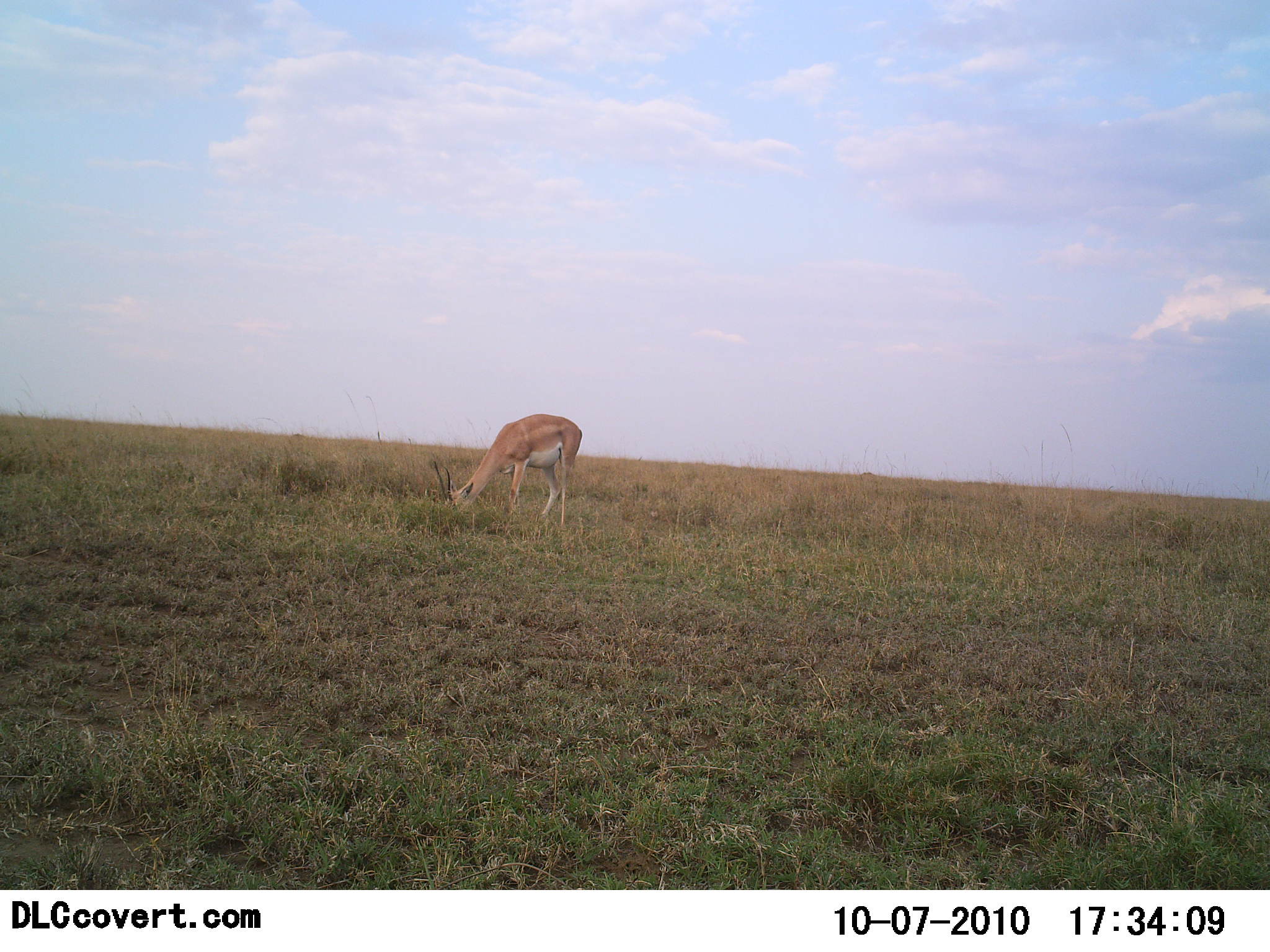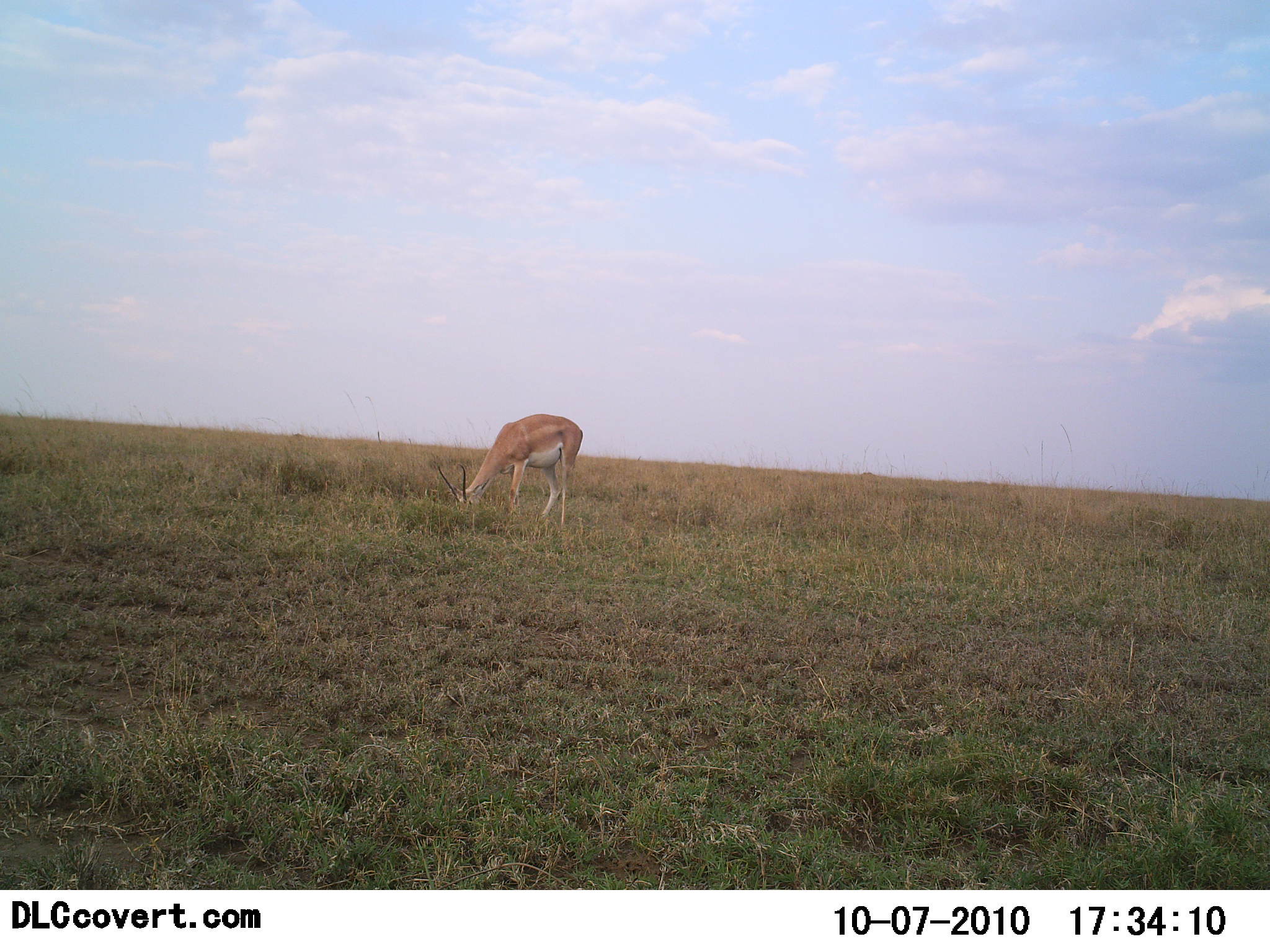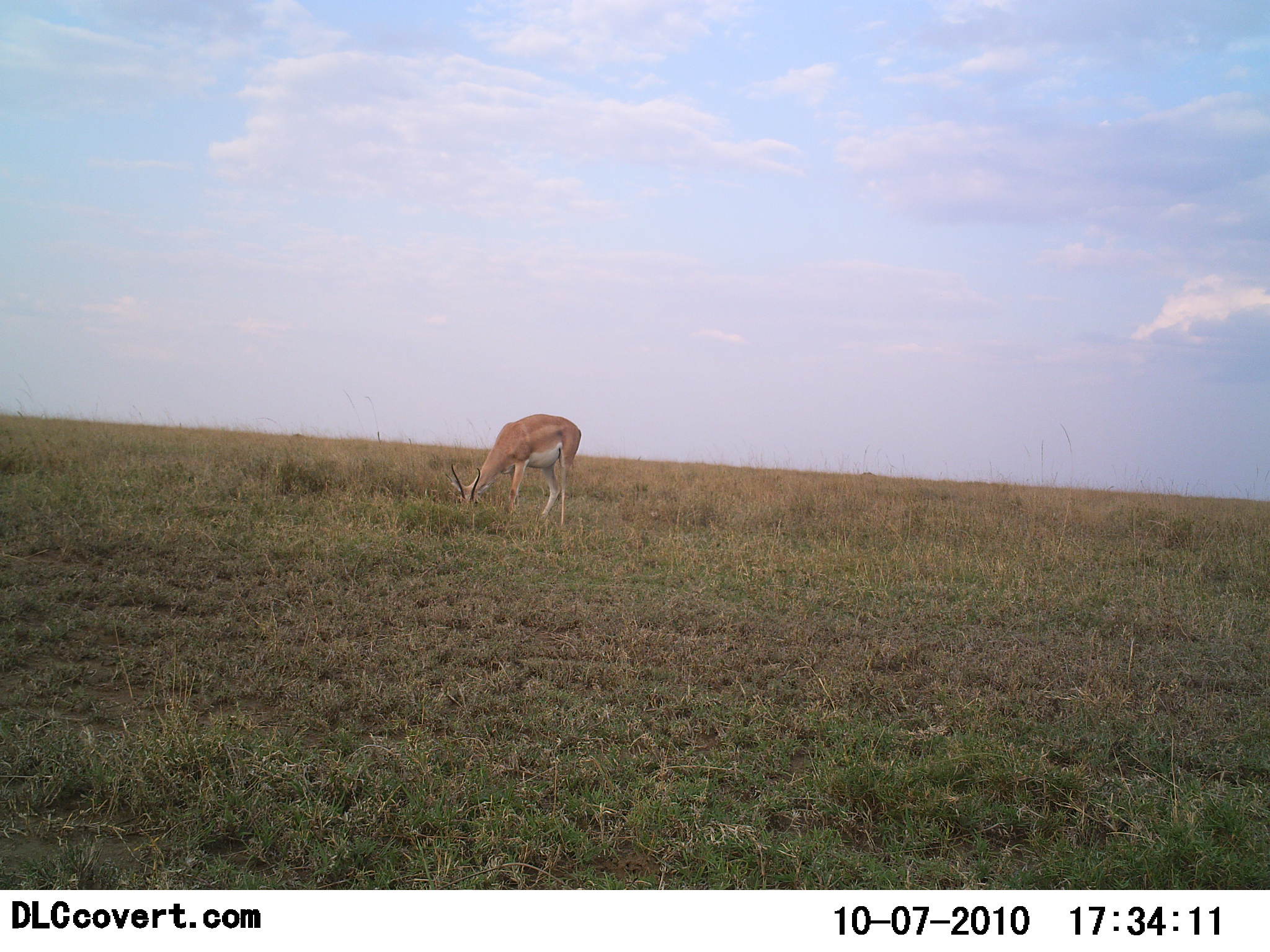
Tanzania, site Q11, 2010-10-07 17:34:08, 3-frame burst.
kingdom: Animalia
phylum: Chordata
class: Mammalia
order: Artiodactyla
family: Bovidae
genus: Nanger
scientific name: Nanger granti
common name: grant's gazelle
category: gazellegrants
Gazellegrants (grant's gazelle) (Nanger granti), count 1. Behavior (volunteer vote fractions): standing 18%, resting 0%, moving 0%, interacting 0%. Young present (vote fraction): 0%. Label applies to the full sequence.